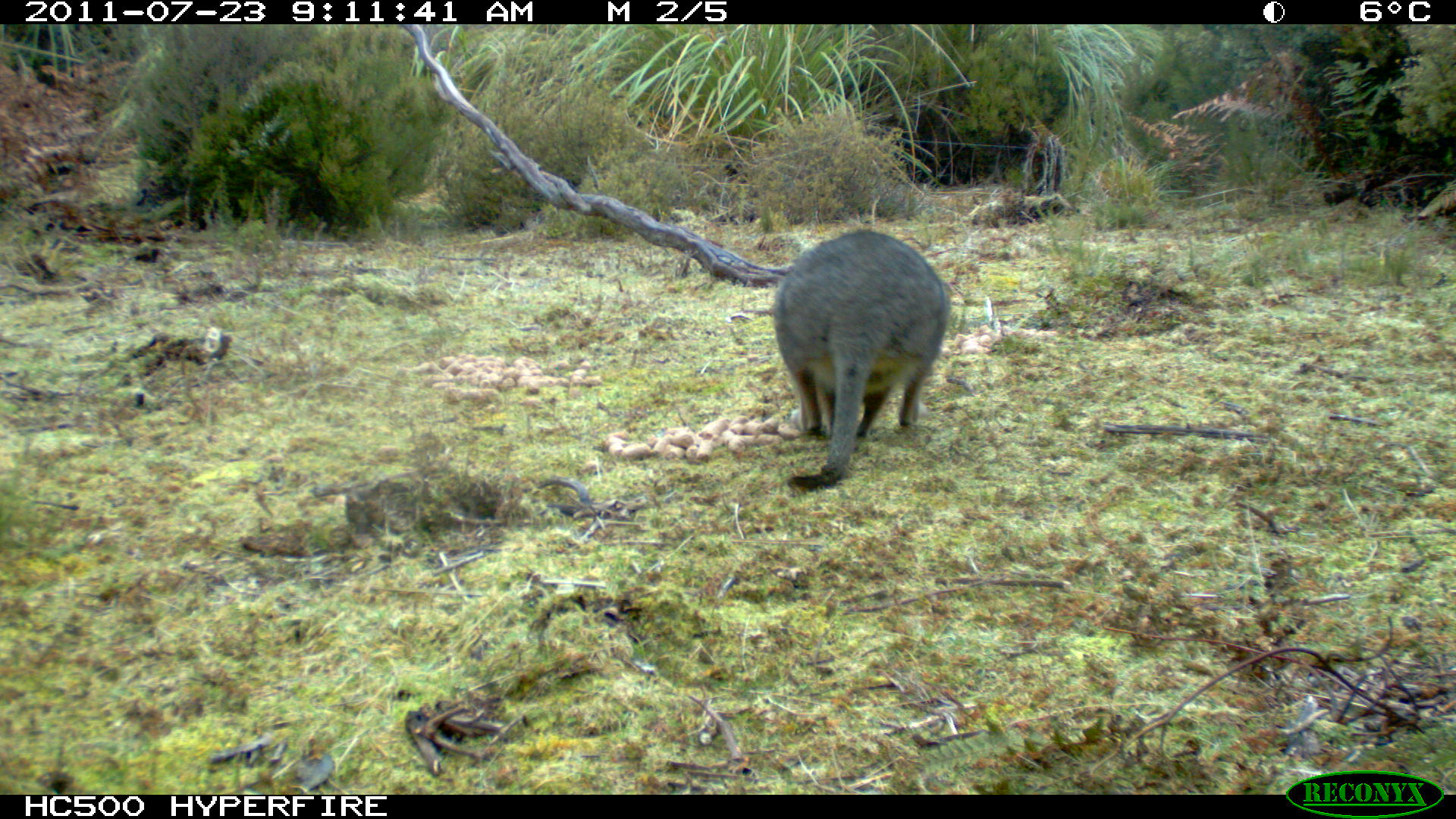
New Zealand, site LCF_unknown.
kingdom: Animalia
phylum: Chordata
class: Mammalia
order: Diprotodontia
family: Macropodidae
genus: Notamacropus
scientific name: Notamacropus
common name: wallaby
Wallaby (Notamacropus).